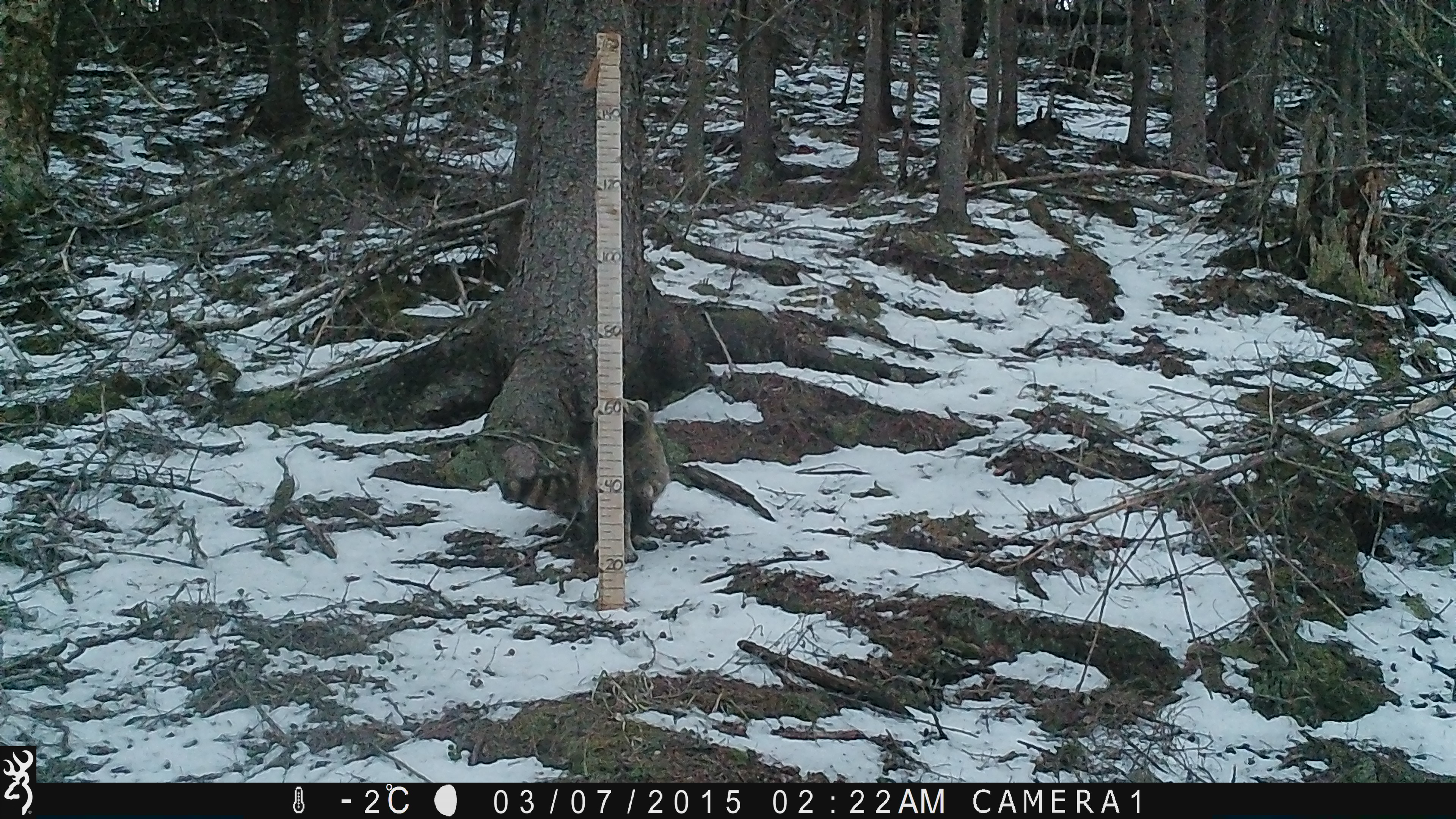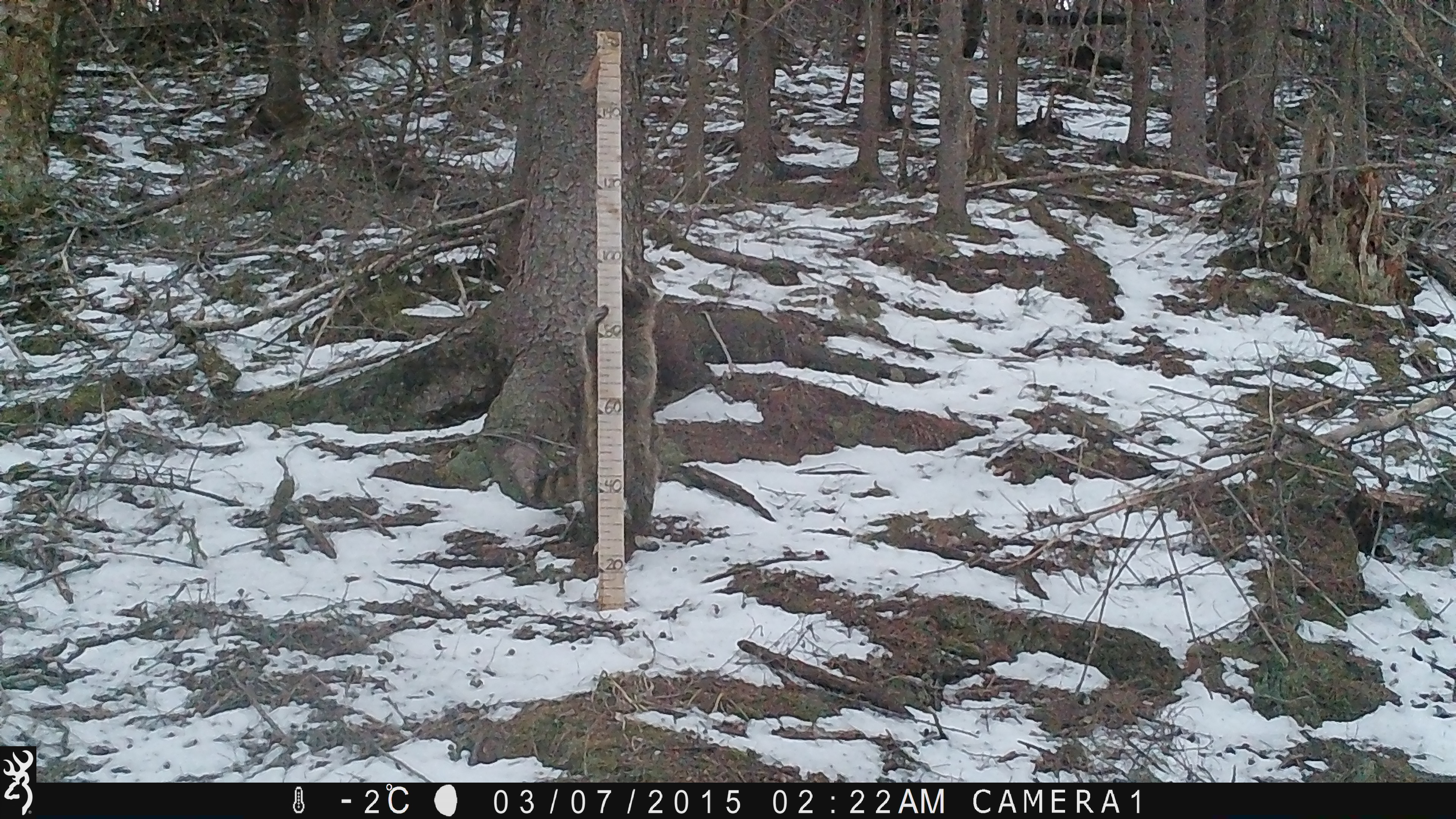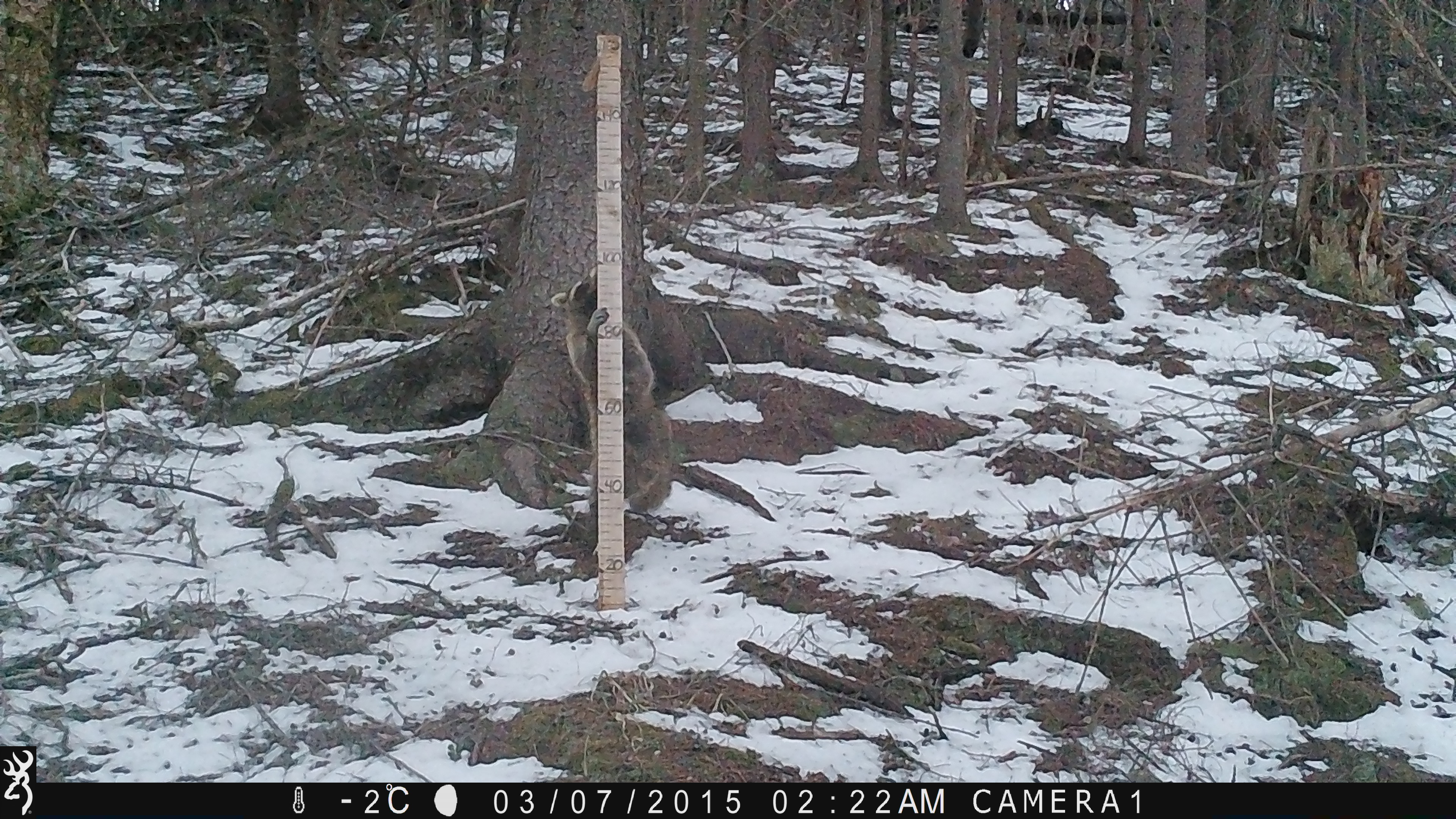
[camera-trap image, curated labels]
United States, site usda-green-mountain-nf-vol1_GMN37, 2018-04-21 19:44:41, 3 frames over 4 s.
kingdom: Animalia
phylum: Chordata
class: Mammalia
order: Carnivora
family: Procyonidae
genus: Procyon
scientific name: Procyon lotor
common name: raccoon